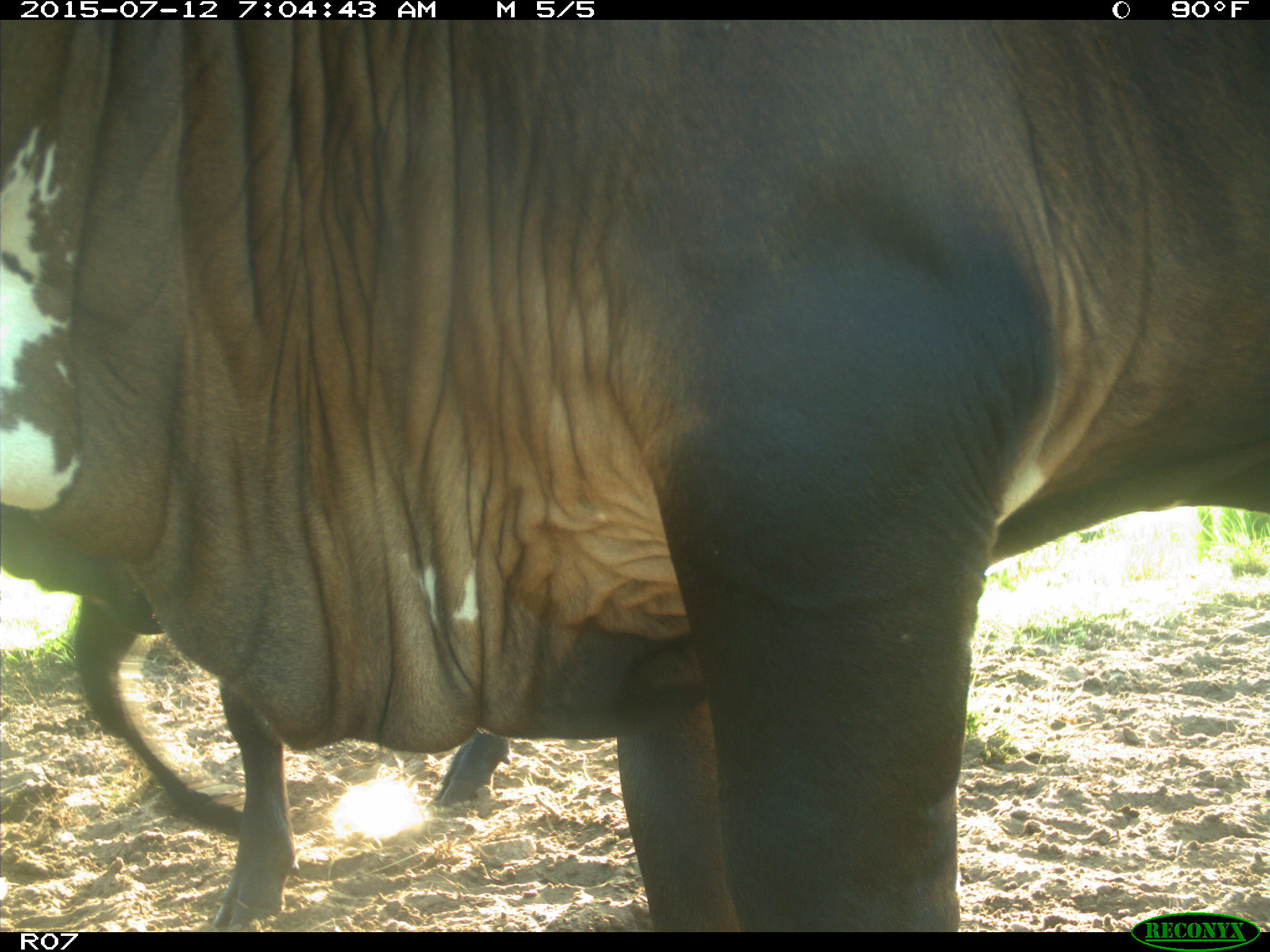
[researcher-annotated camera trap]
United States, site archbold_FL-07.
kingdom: Animalia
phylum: Chordata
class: Mammalia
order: Artiodactyla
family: Bovidae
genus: Bos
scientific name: Bos taurus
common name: domestic cow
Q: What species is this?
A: Bos taurus (domestic cow).